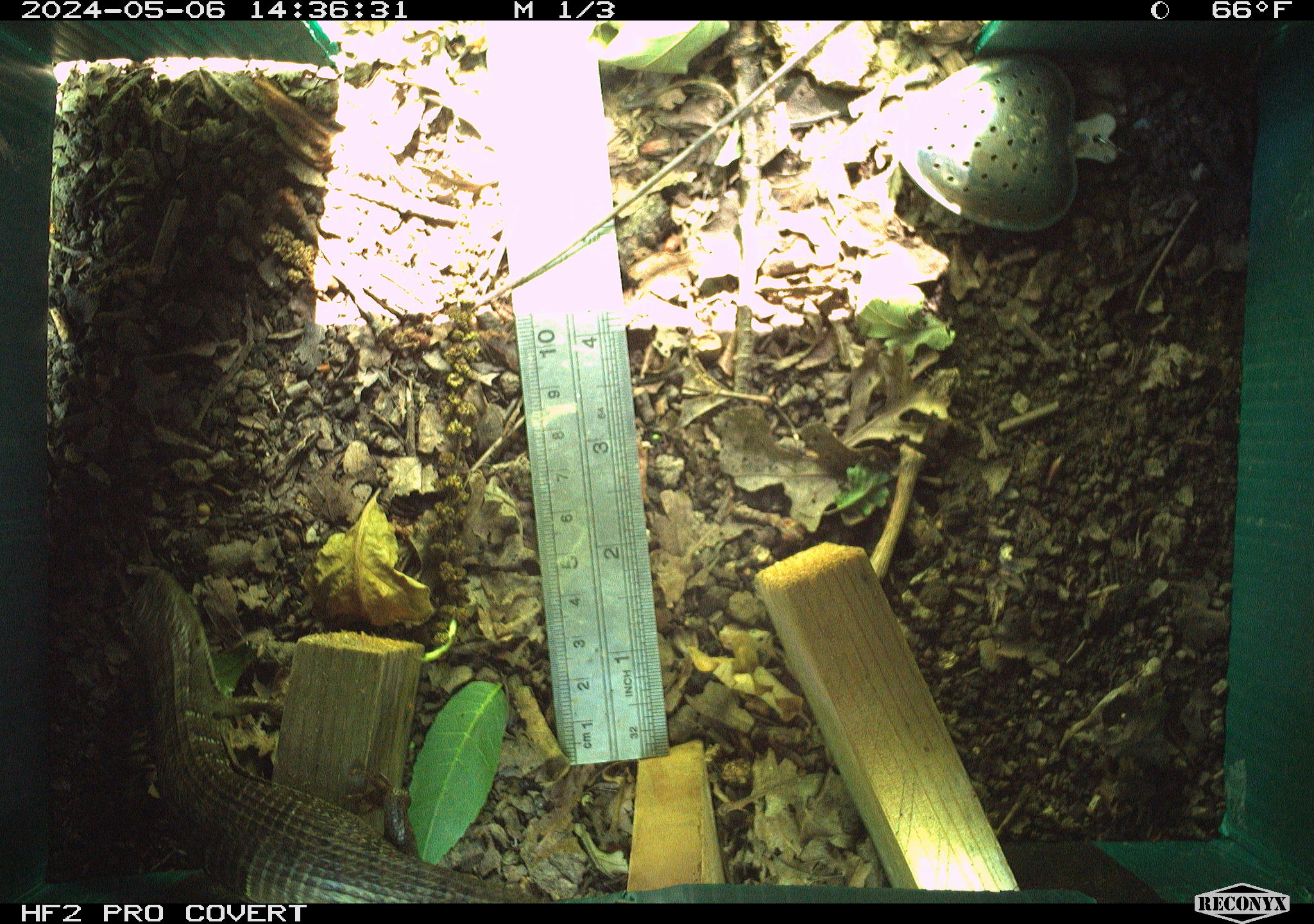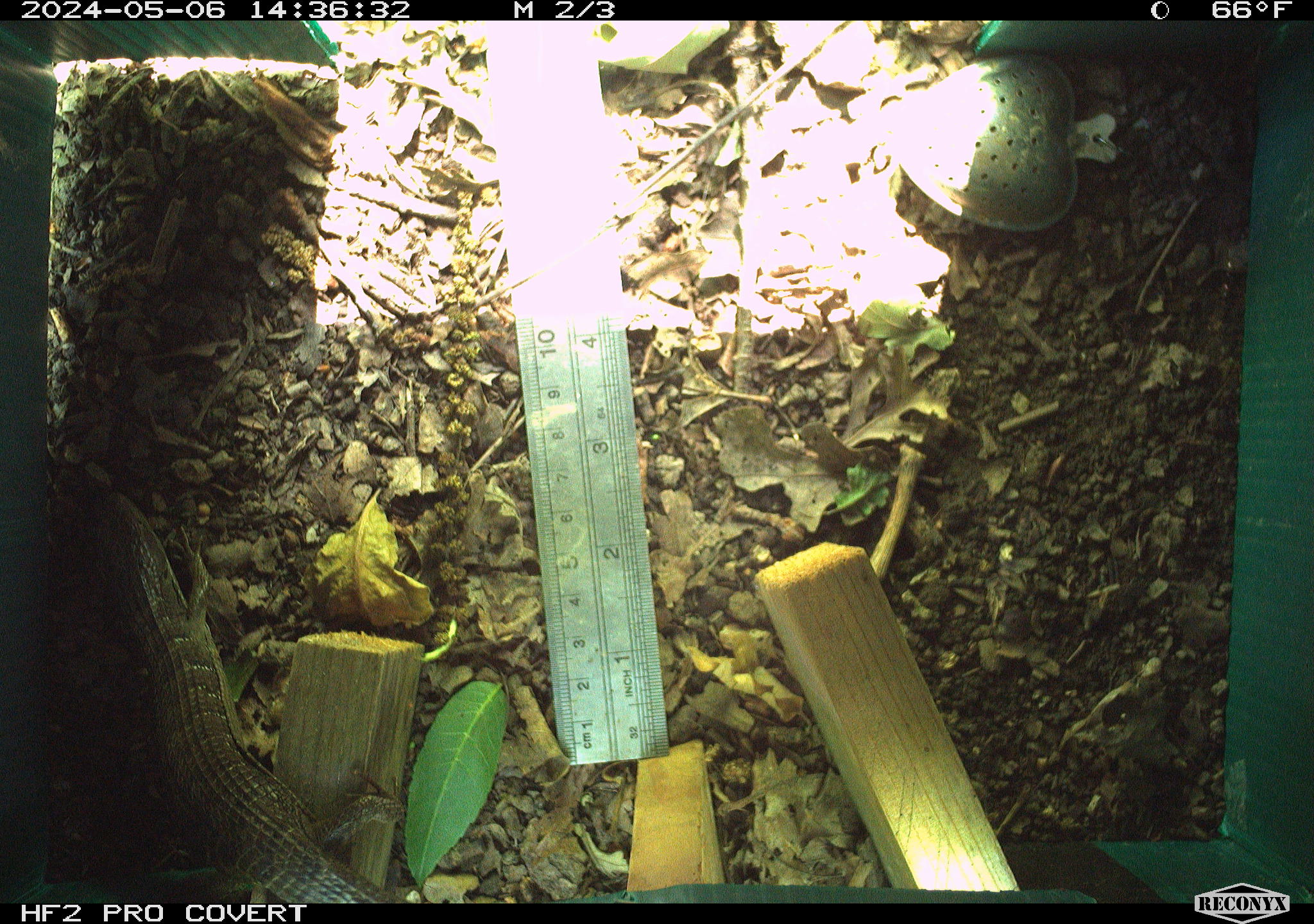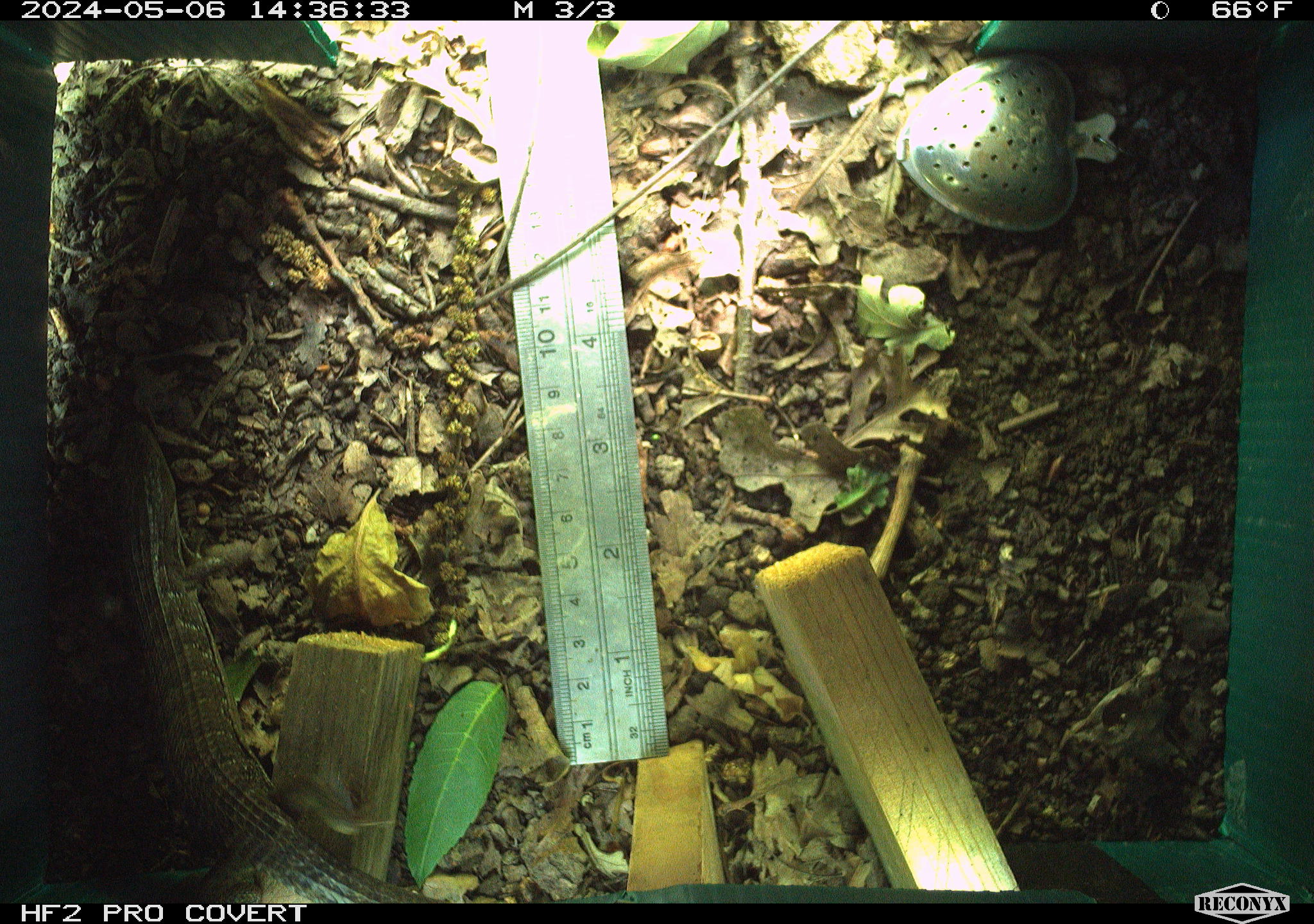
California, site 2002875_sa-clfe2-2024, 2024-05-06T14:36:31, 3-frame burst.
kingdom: Animalia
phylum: Chordata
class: Reptilia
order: Squamata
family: Anguidae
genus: Elgaria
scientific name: Elgaria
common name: alligator lizards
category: elgaria species